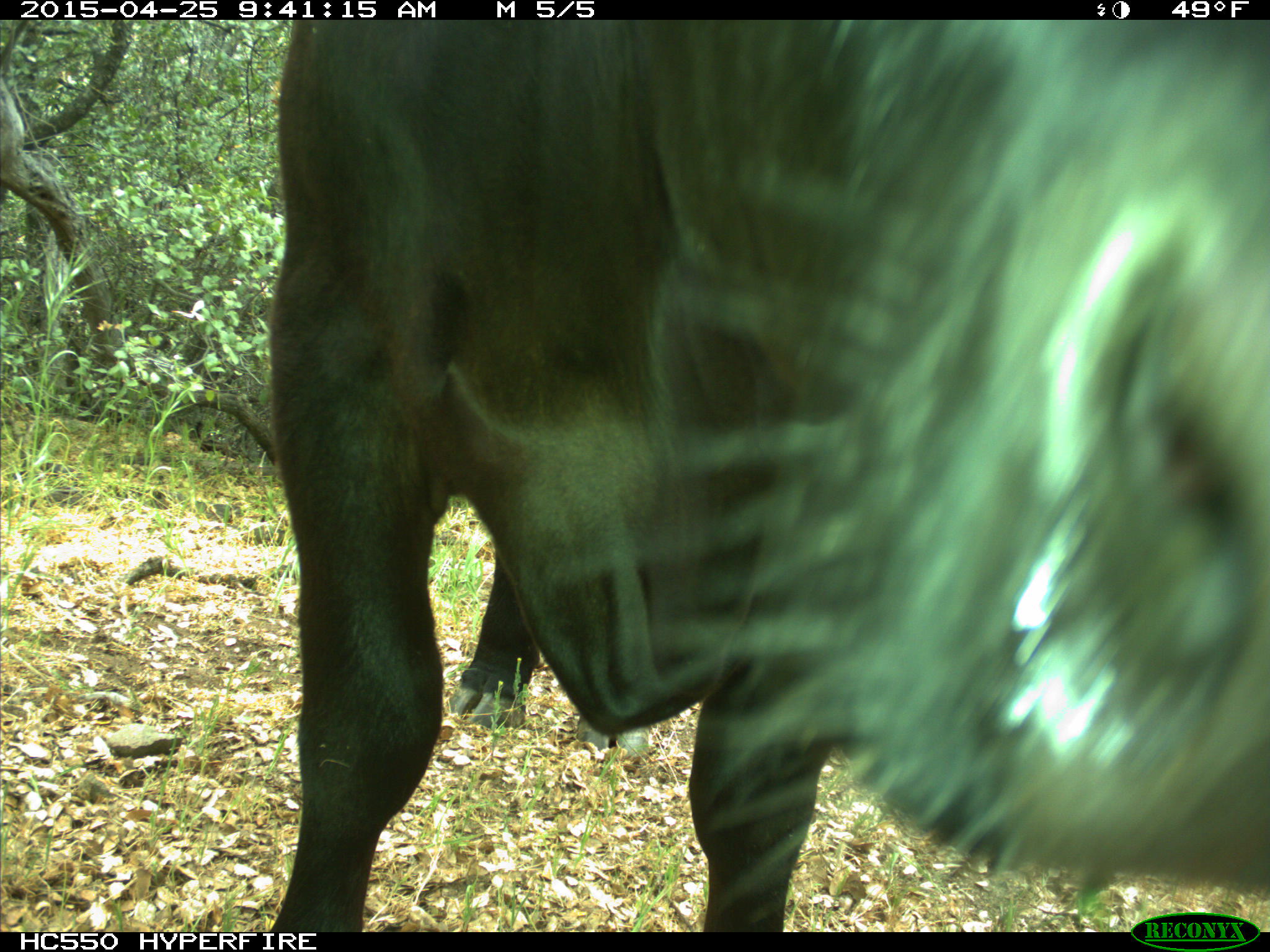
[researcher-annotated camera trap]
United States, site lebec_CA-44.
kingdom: Animalia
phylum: Chordata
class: Mammalia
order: Artiodactyla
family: Suidae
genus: Sus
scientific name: Sus scrofa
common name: wild boar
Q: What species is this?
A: Sus scrofa (wild boar).